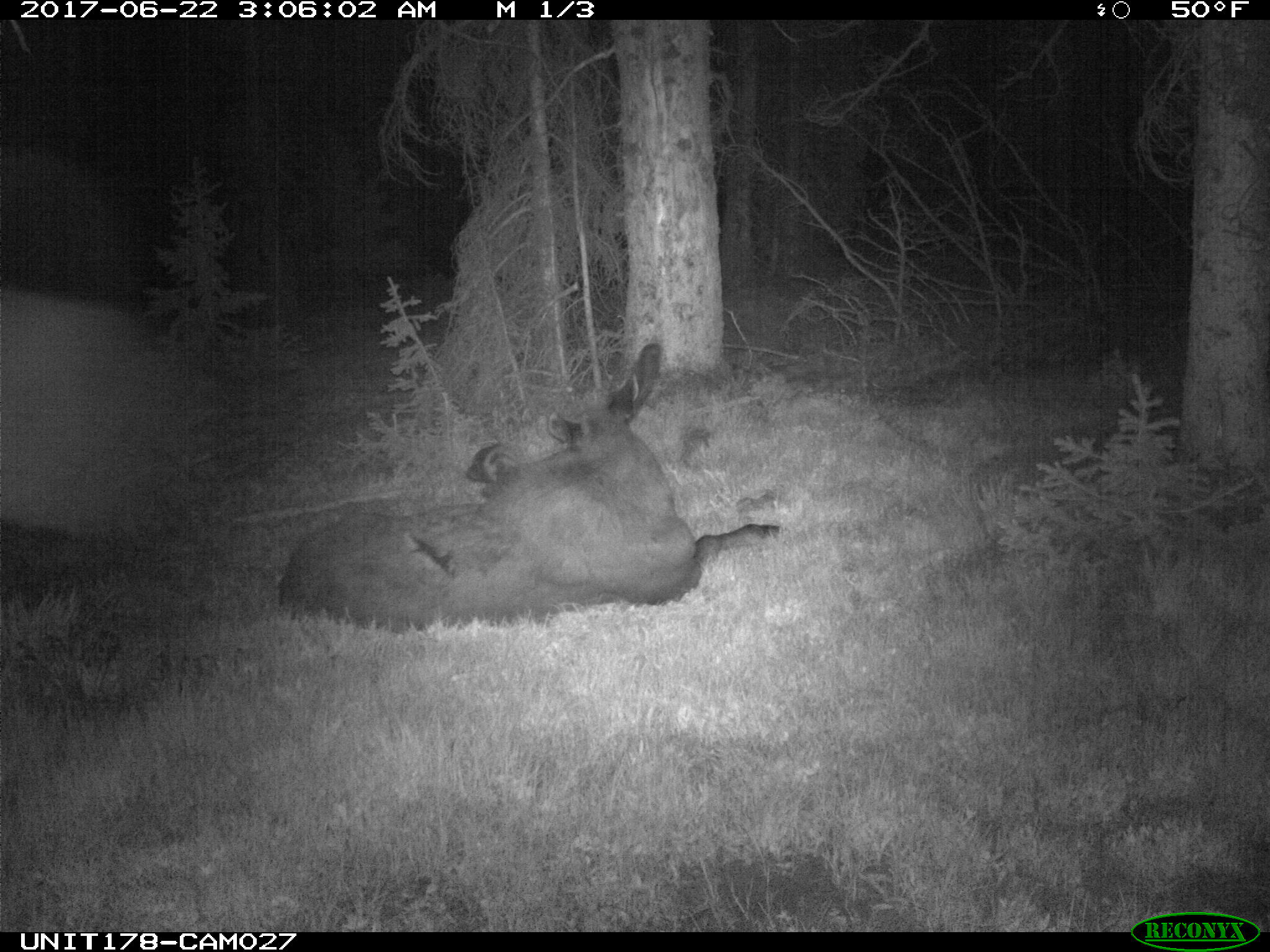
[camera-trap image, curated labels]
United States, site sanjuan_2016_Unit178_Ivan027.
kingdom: Animalia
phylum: Chordata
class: Mammalia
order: Artiodactyla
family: Cervidae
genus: Alces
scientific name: Alces alces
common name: moose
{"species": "Alces alces (moose)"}